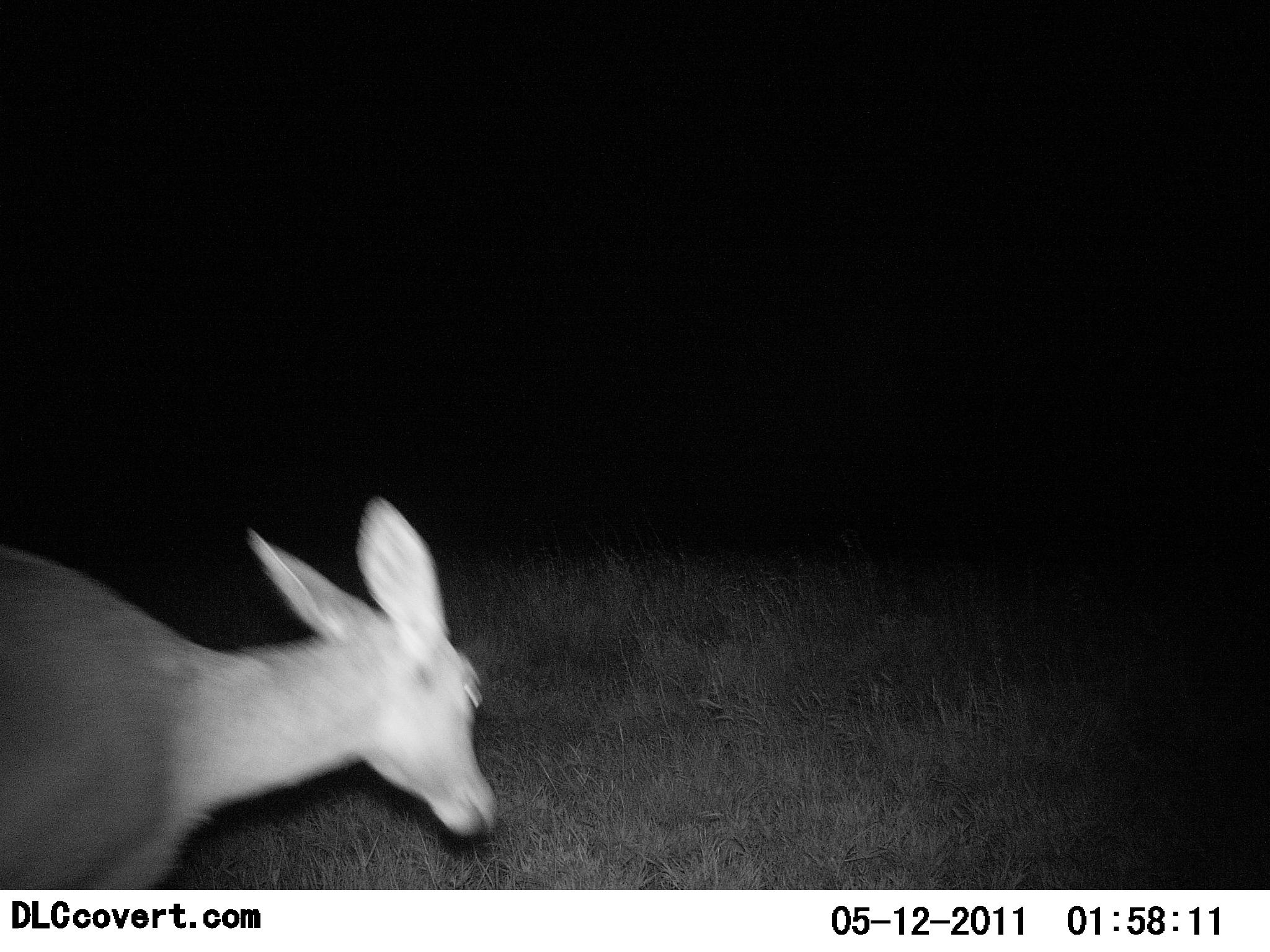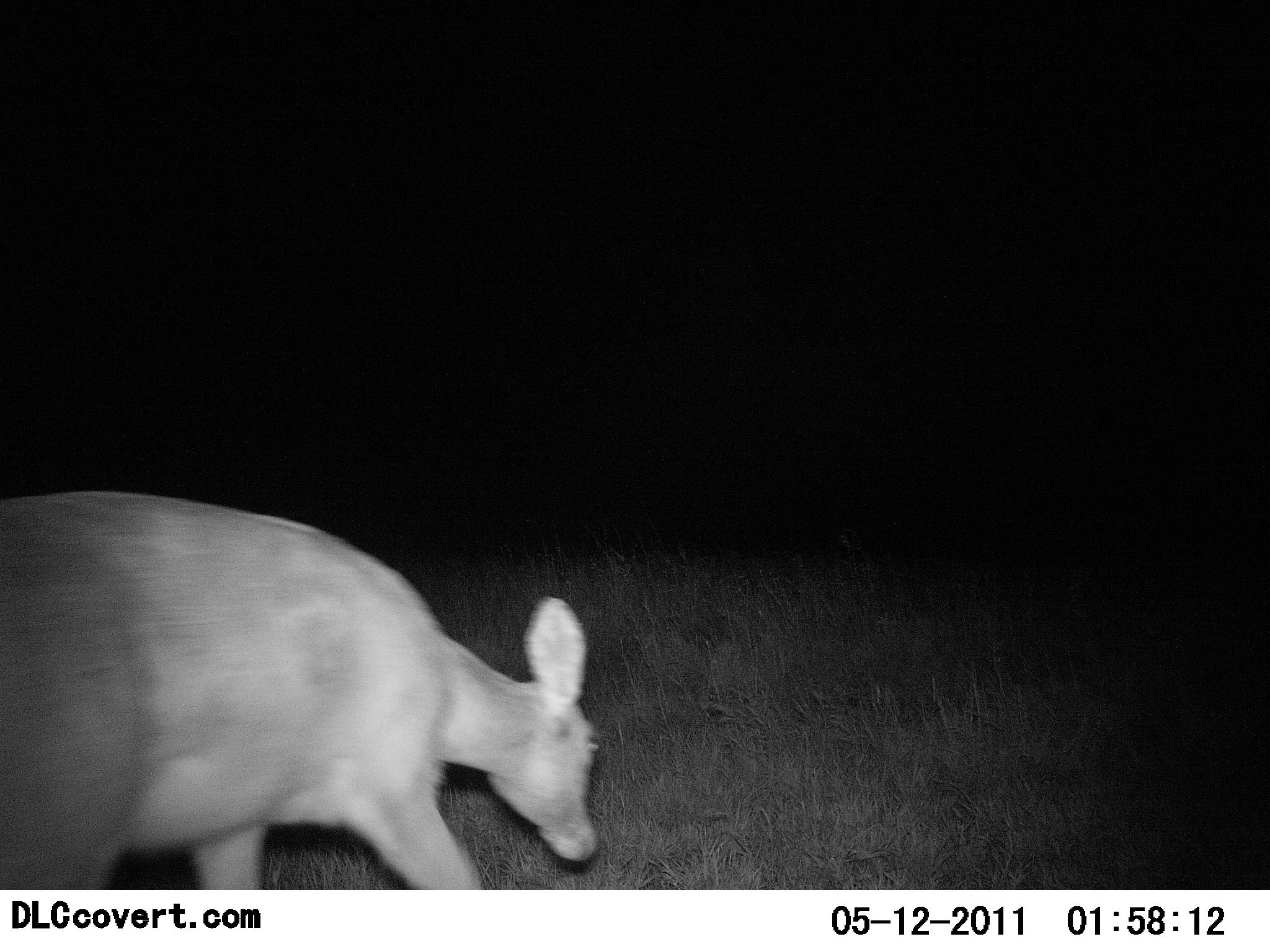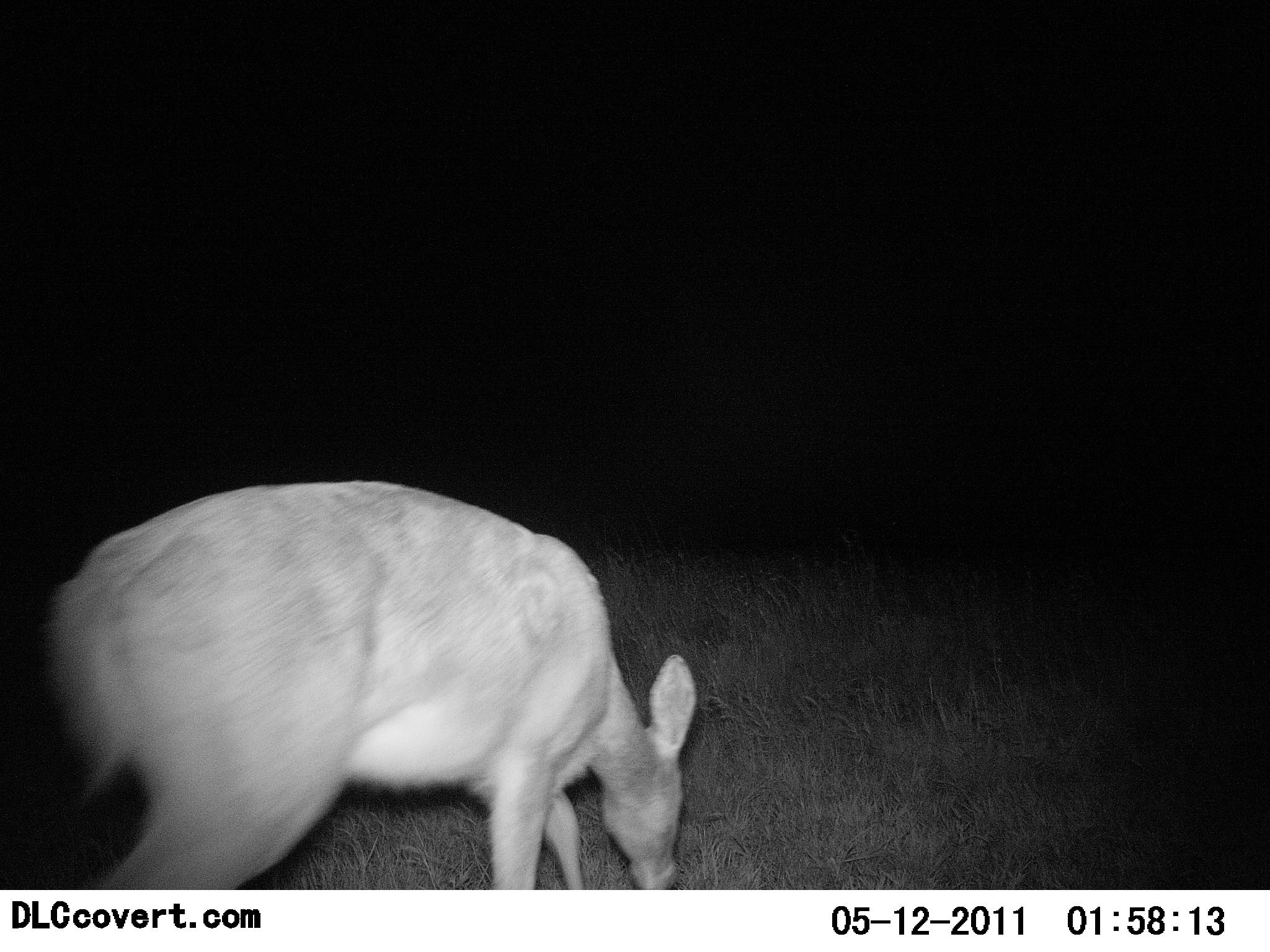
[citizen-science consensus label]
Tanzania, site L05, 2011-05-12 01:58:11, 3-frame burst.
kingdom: Animalia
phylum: Chordata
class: Mammalia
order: Artiodactyla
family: Bovidae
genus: Redunca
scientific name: Redunca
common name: reedbuck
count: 1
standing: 9%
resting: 0%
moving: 64%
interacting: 0%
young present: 0%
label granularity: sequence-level